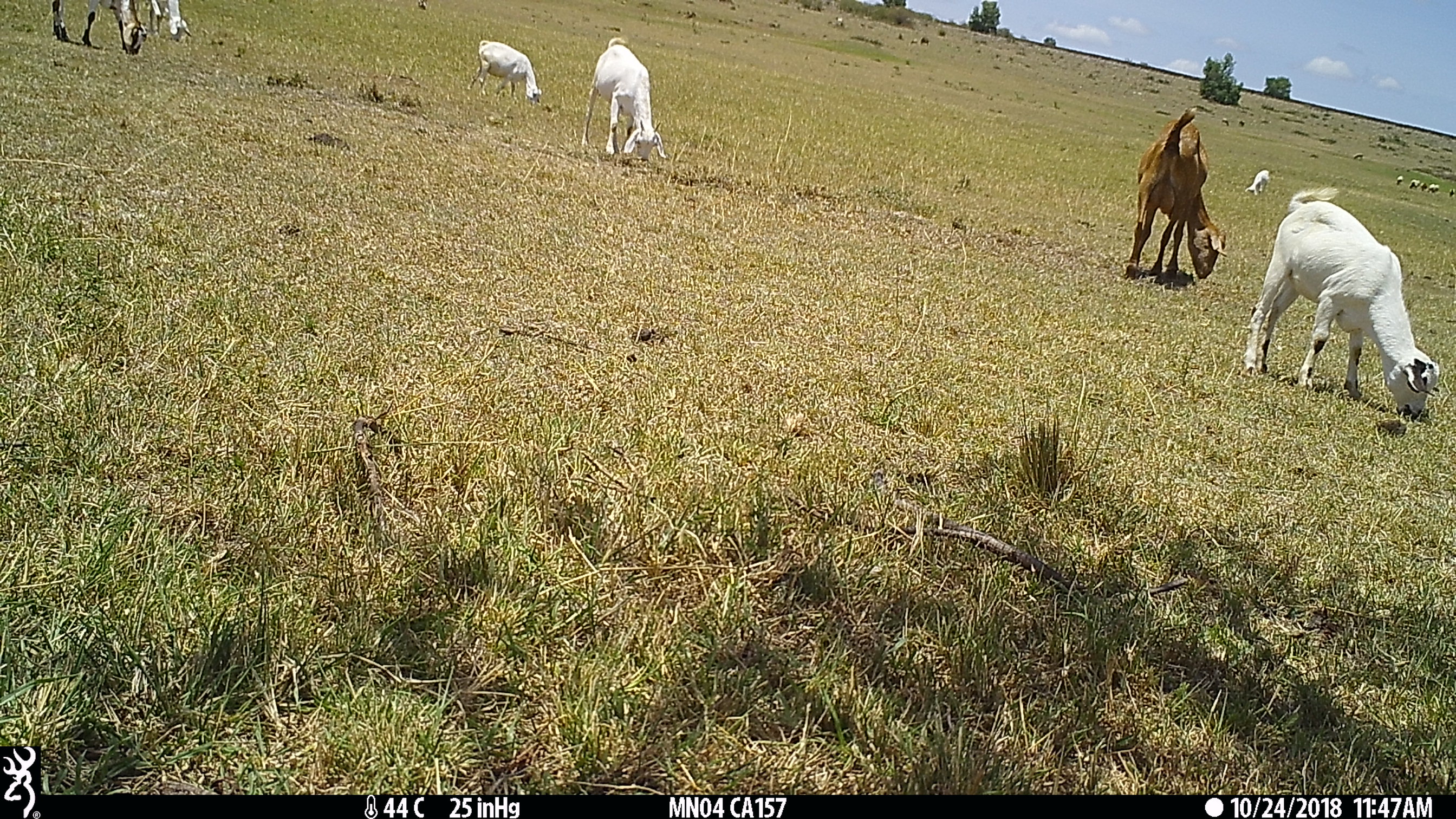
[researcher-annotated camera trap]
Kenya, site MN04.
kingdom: Animalia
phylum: Chordata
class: Mammalia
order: Artiodactyla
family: Bovidae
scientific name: Bovidae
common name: sheep or goat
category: shoat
Shoat (sheep or goat) (Bovidae).